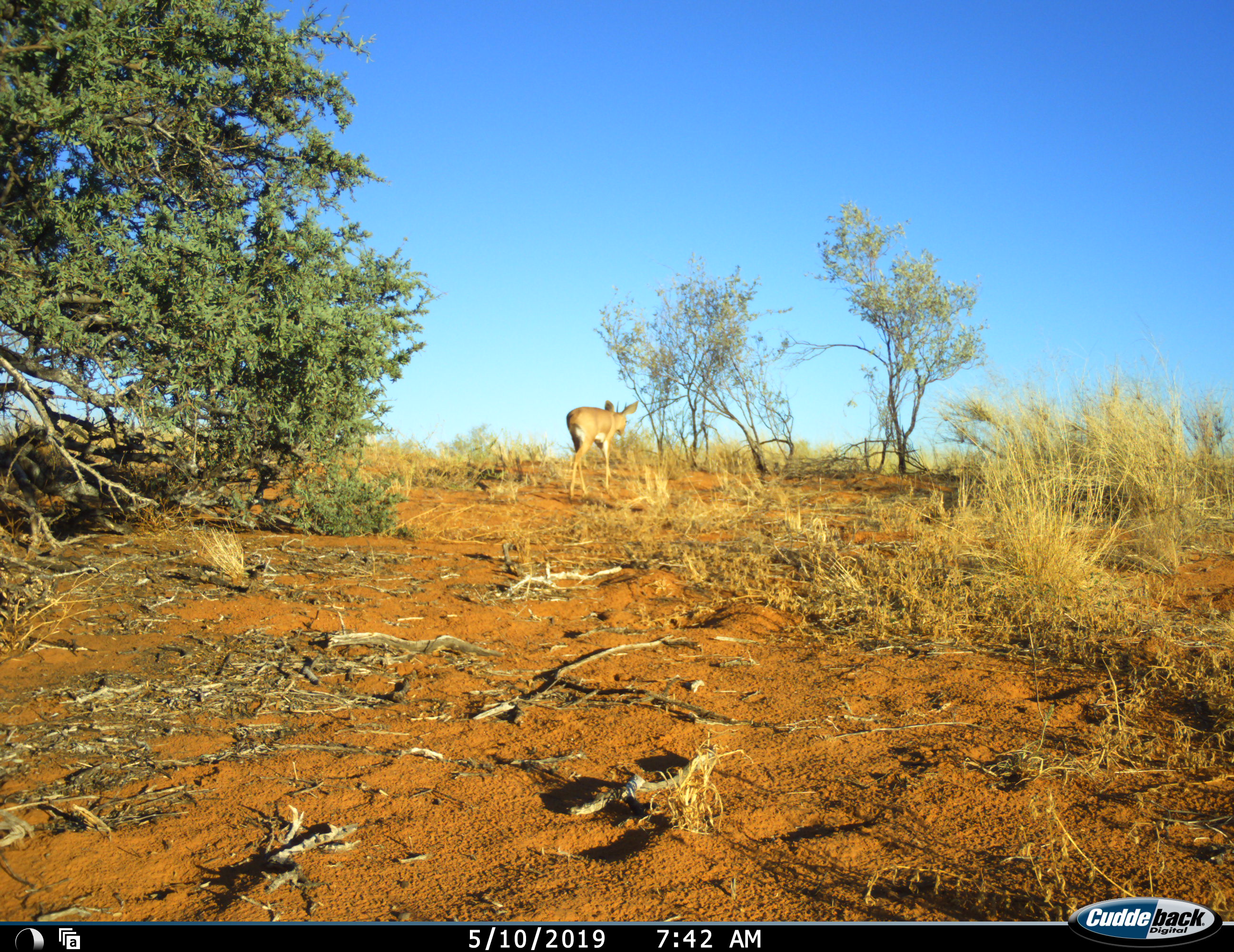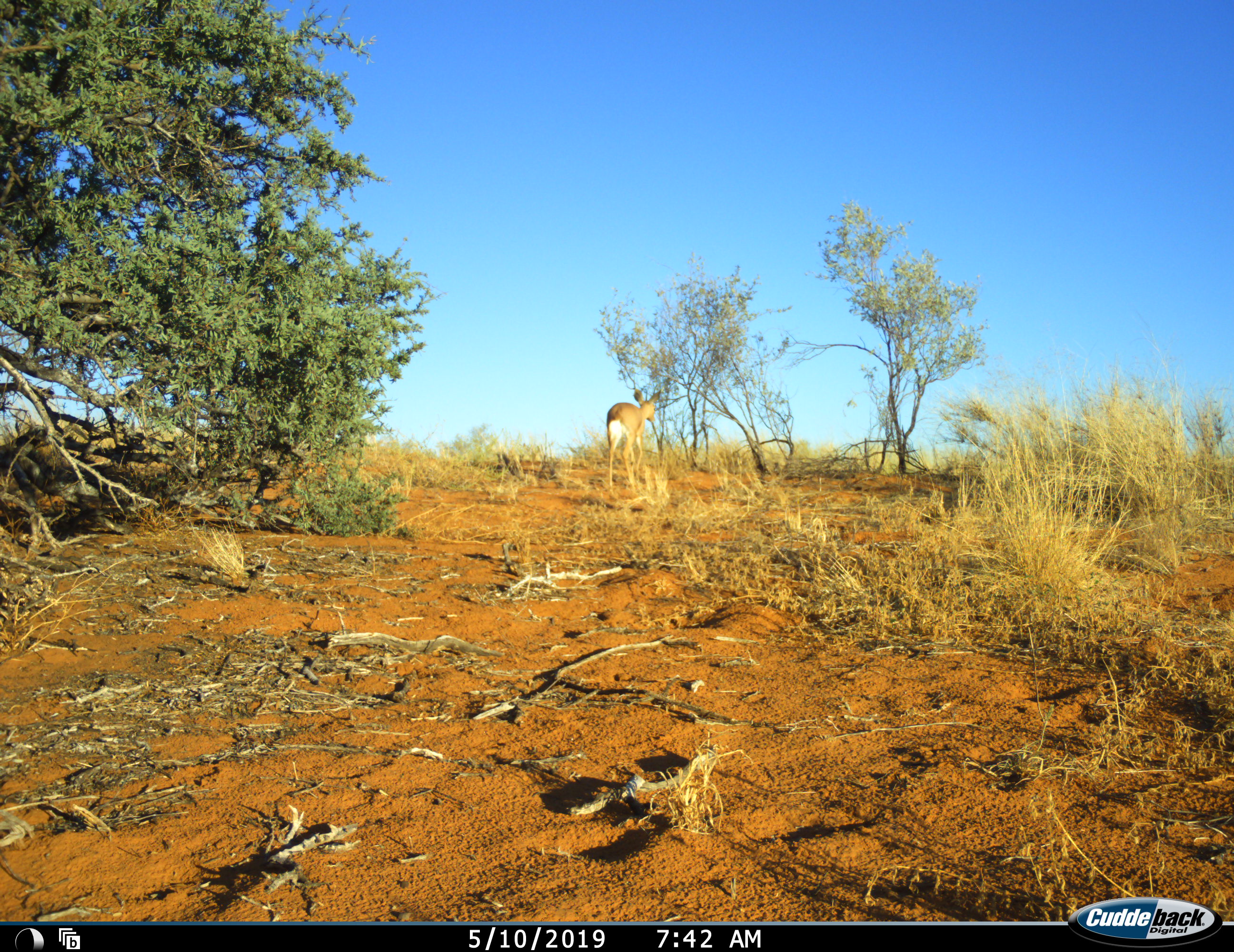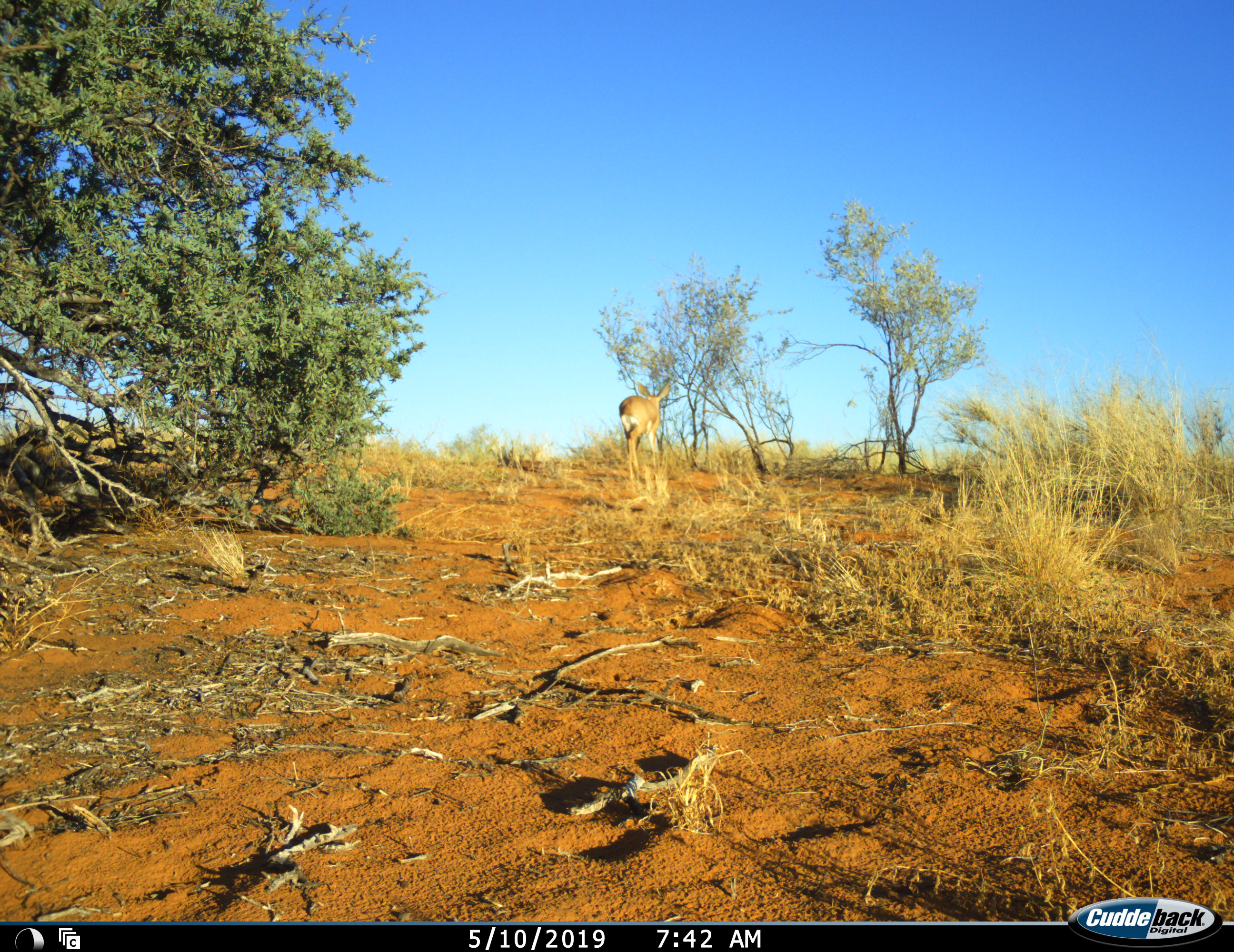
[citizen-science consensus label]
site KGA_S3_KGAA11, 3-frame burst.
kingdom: Animalia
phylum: Chordata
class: Mammalia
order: Artiodactyla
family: Bovidae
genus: Raphicerus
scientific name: Raphicerus campestris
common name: steenbok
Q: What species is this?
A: Steenbok (Raphicerus campestris).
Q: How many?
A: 1.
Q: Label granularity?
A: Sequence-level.